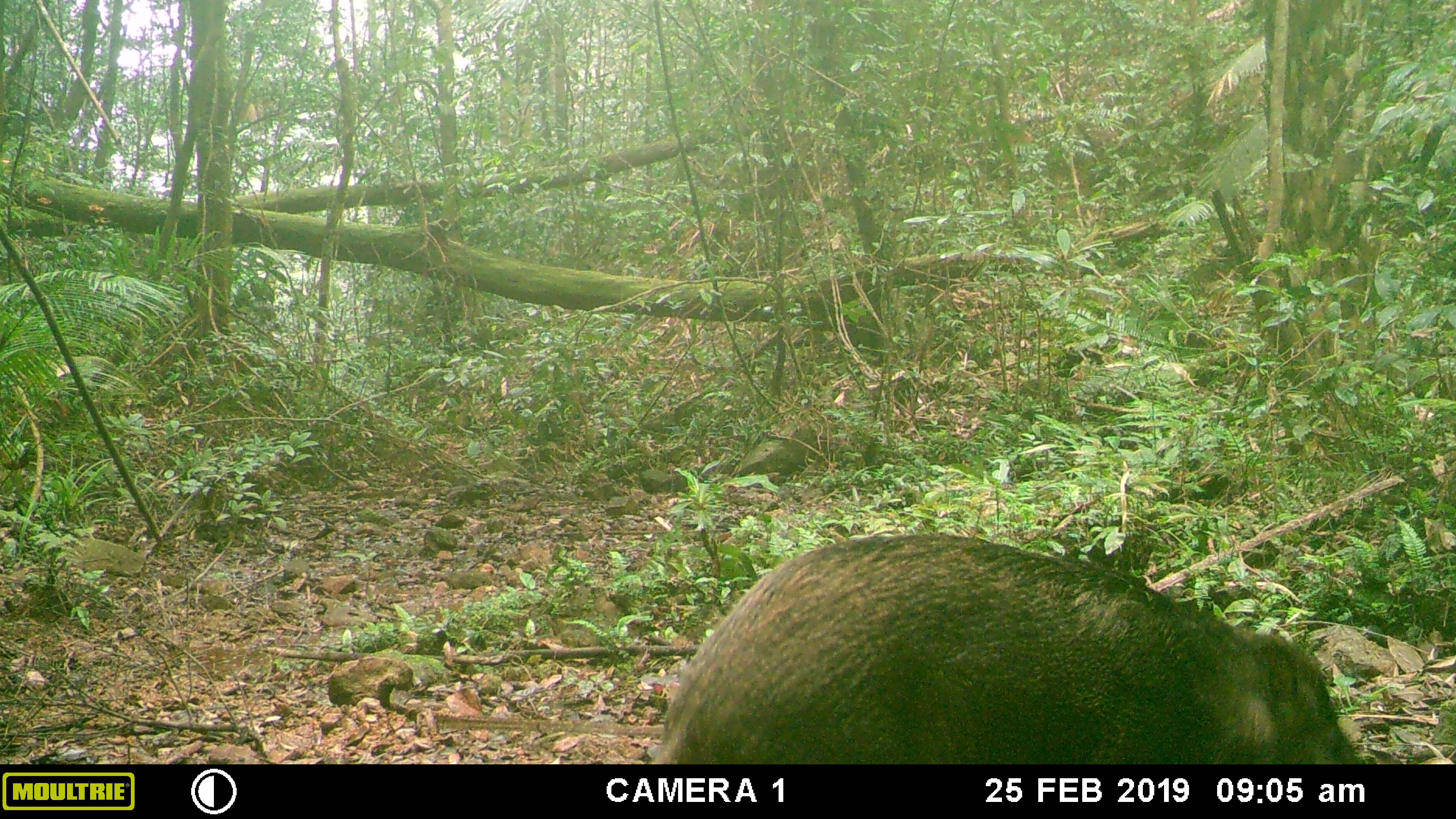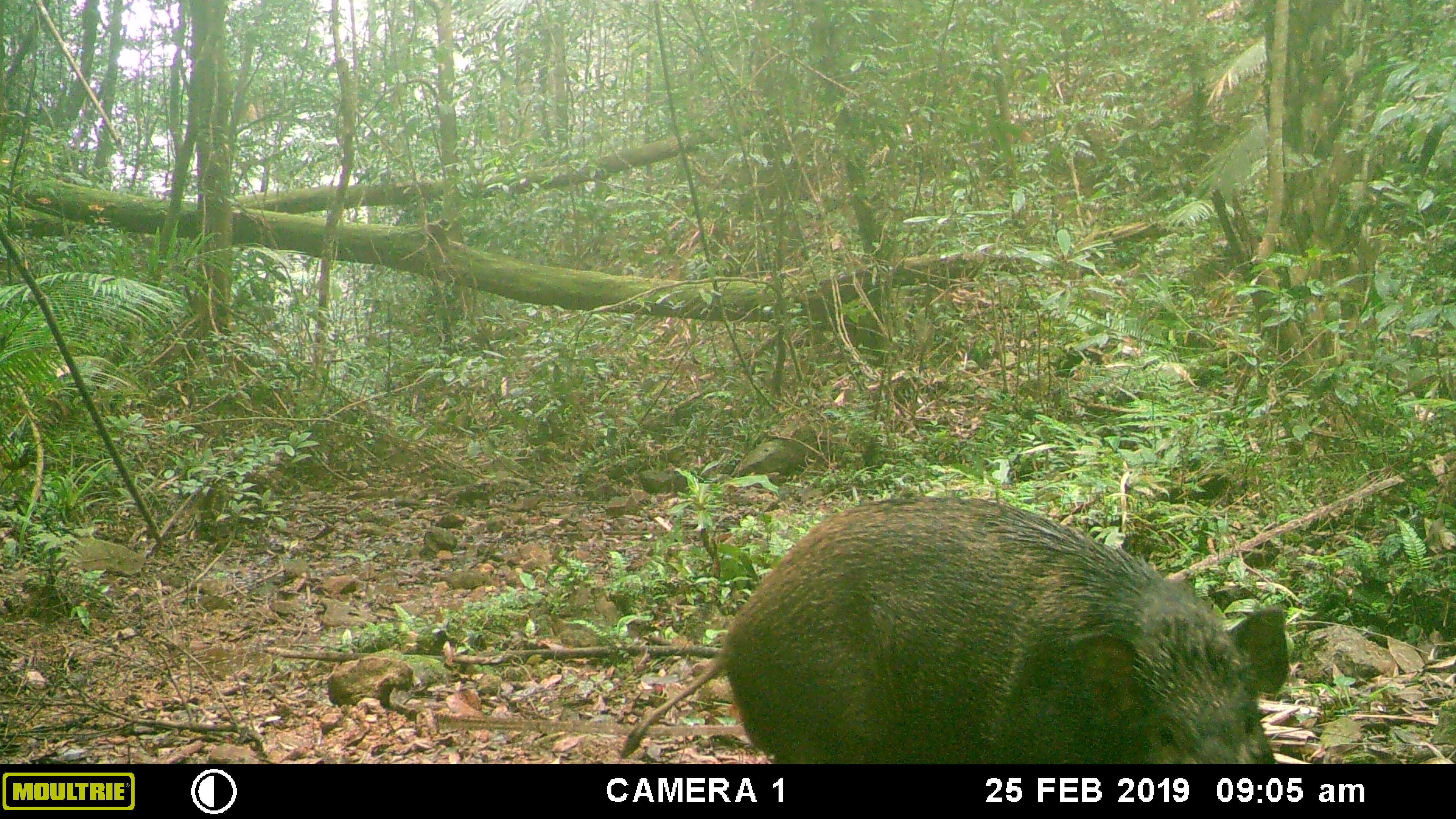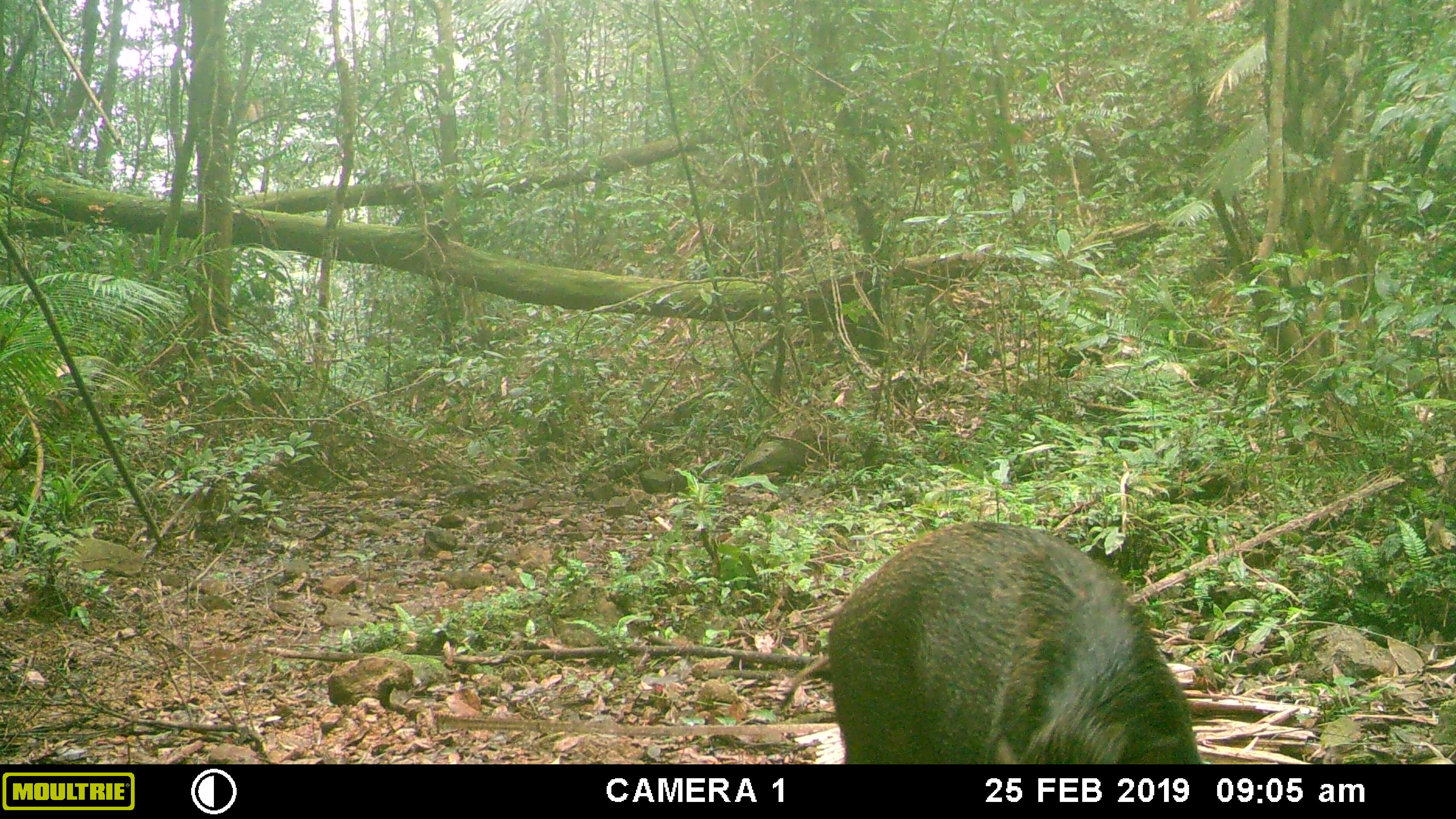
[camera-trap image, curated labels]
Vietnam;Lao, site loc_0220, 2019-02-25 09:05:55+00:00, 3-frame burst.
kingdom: Animalia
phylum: Chordata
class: Mammalia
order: Artiodactyla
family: Suidae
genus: Sus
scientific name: Sus scrofa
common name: eurasian wild pig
Eurasian wild pig (Sus scrofa). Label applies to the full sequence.